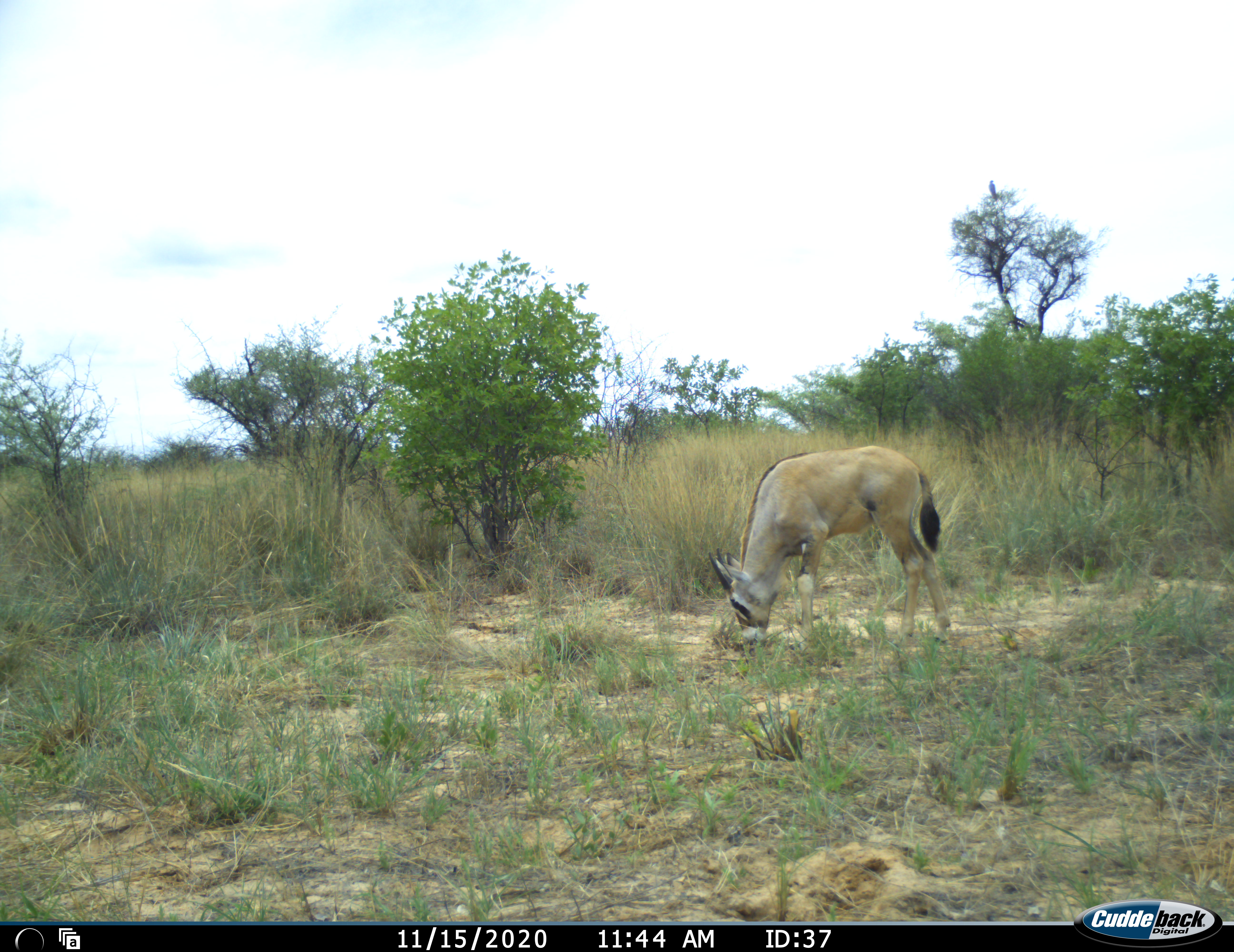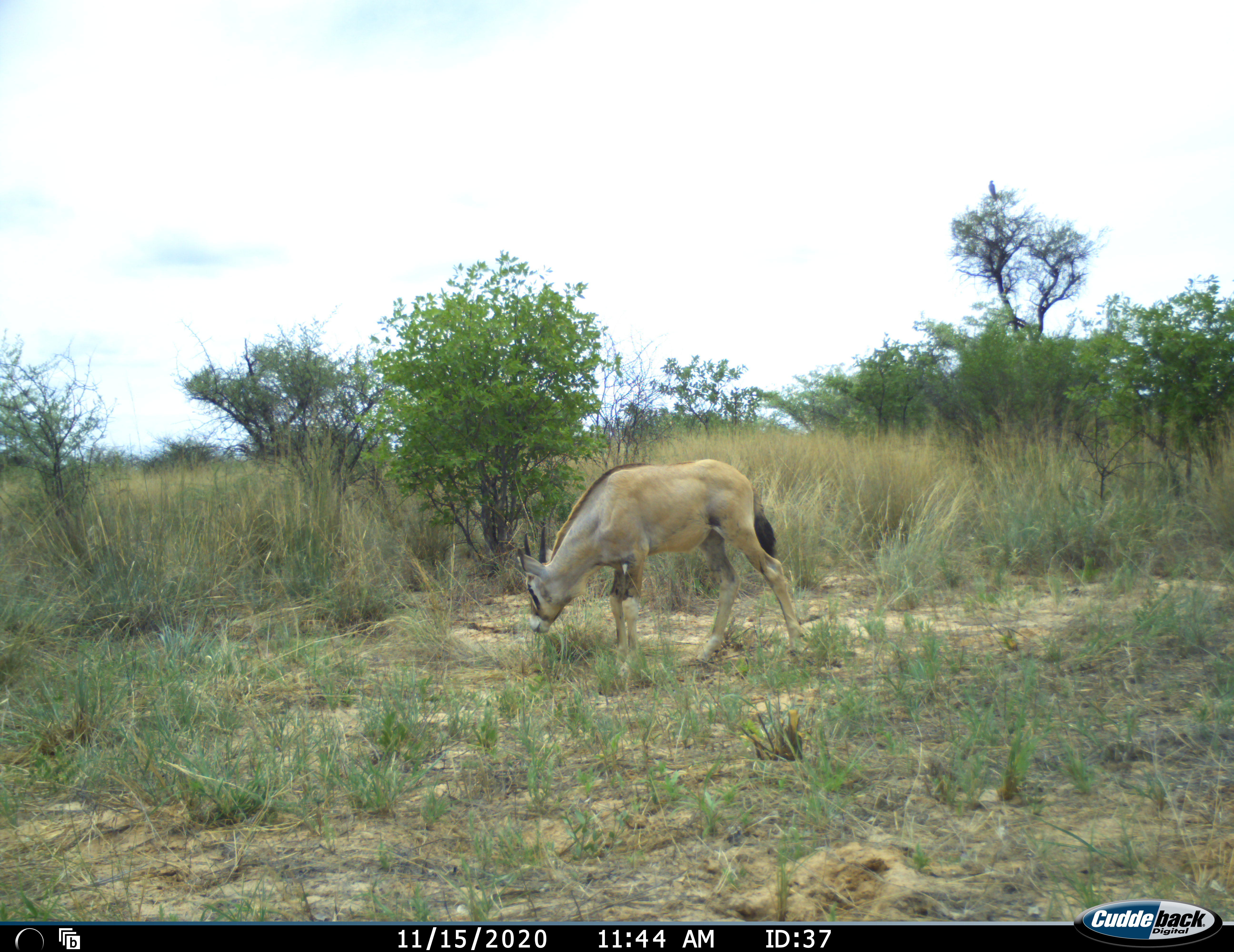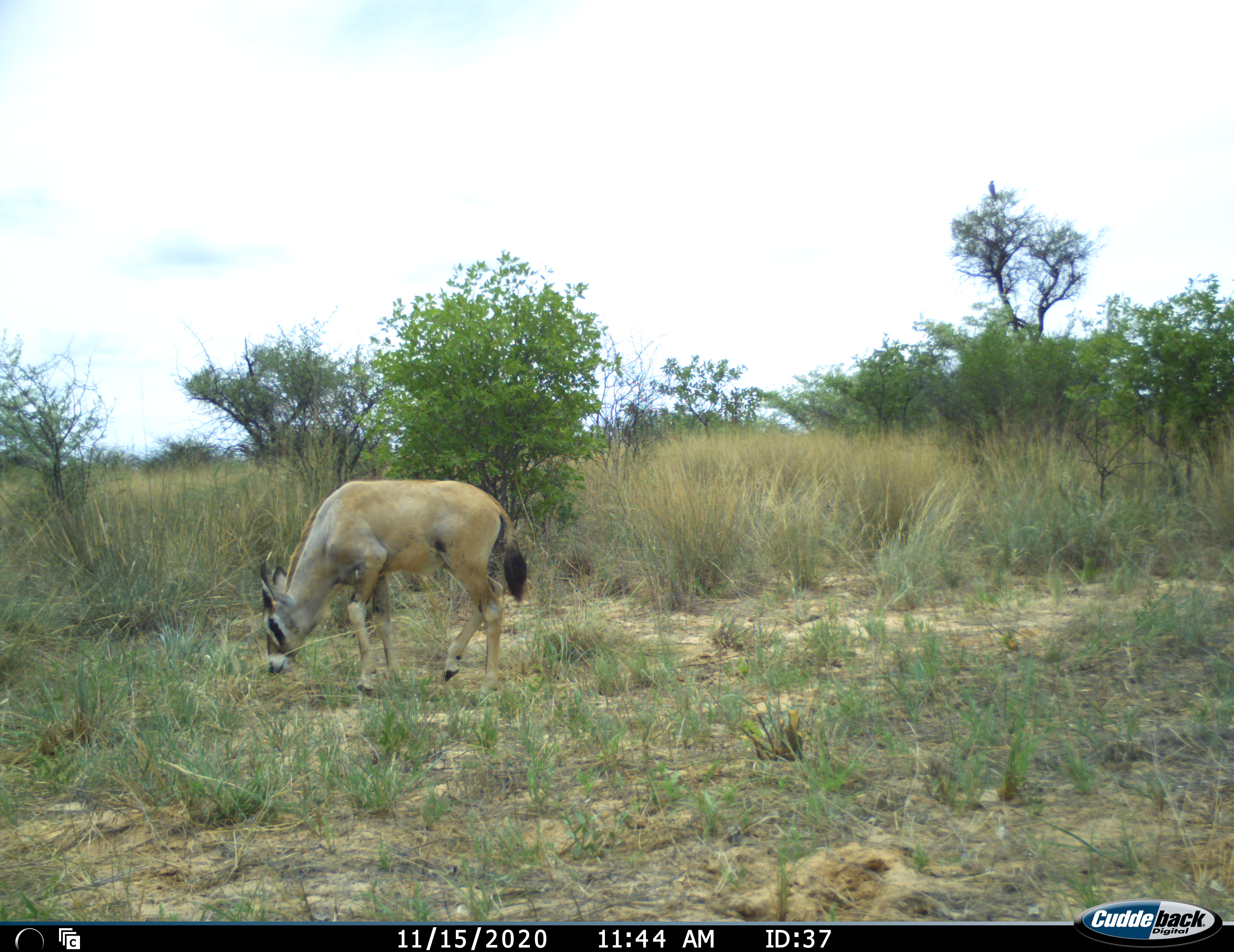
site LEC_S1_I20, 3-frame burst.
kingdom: Animalia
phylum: Chordata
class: Mammalia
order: Artiodactyla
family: Bovidae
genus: Oryx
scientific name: Oryx gazella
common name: gemsbok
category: oryx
Oryx (gemsbok) (Oryx gazella), count 1. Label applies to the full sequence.